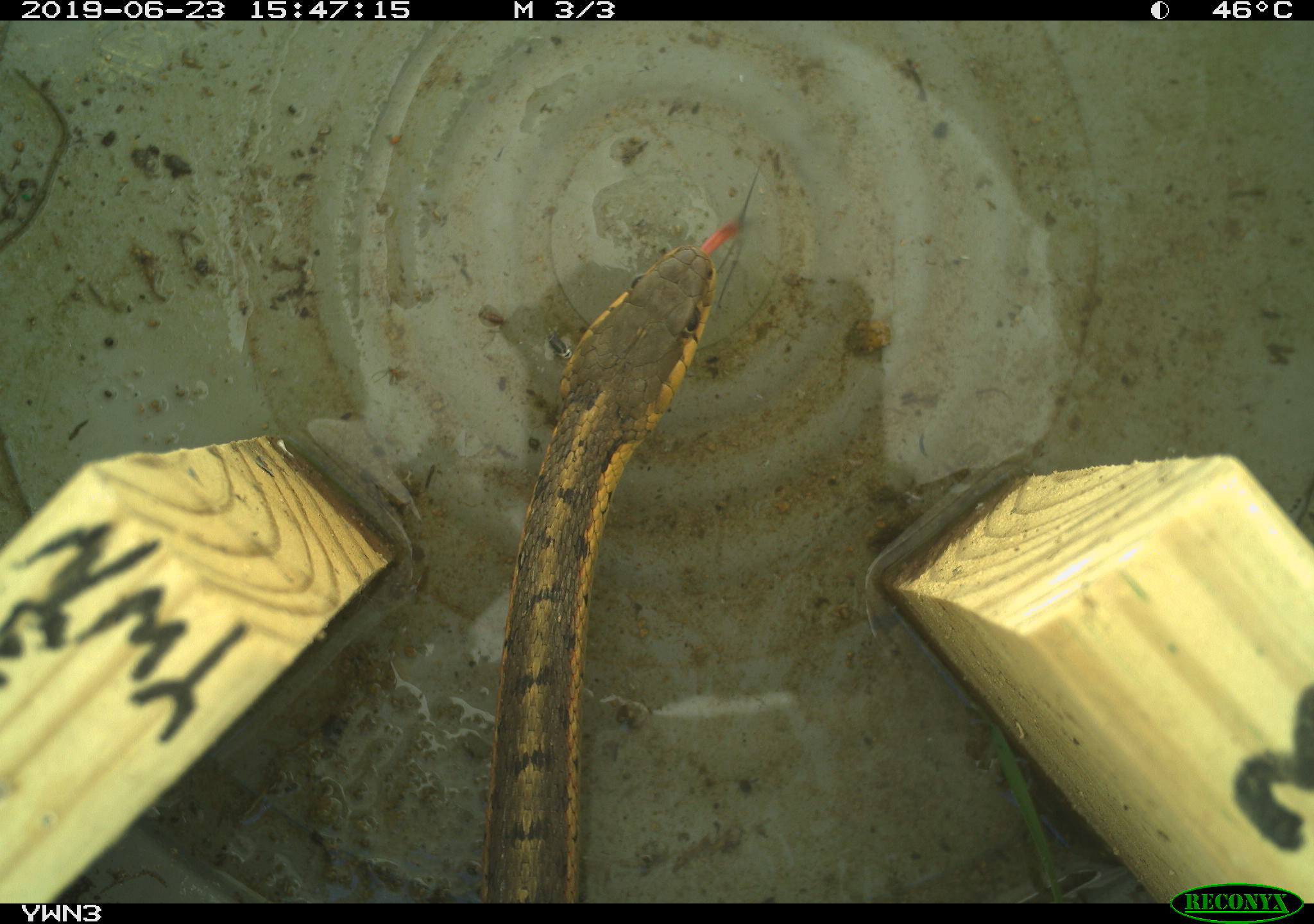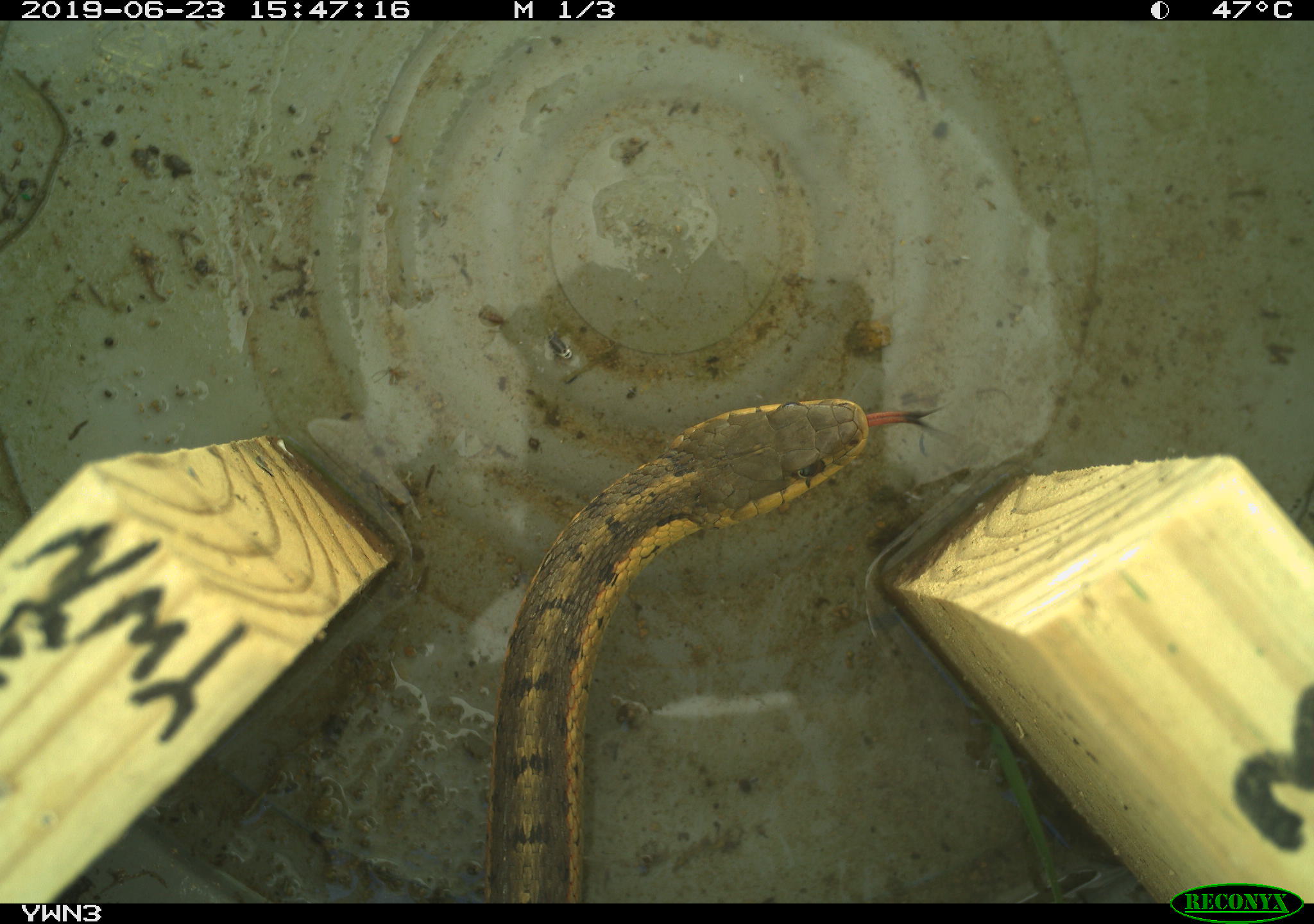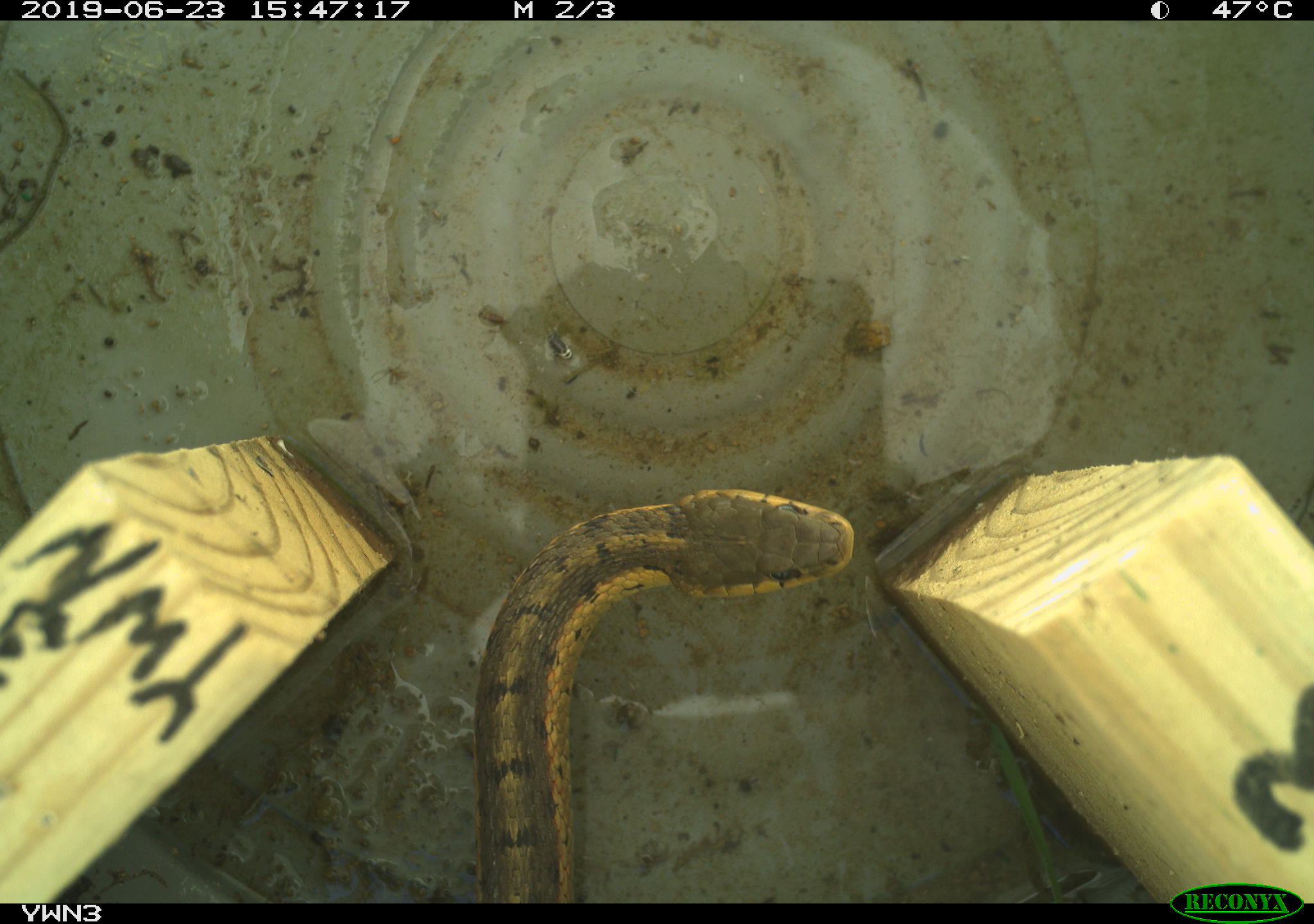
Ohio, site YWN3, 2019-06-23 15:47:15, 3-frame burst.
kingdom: Animalia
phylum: Chordata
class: Reptilia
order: Squamata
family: Colubridae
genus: Thamnophis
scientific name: Thamnophis sirtalis sirtalis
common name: eastern gartersnake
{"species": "eastern gartersnake (Thamnophis sirtalis sirtalis)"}